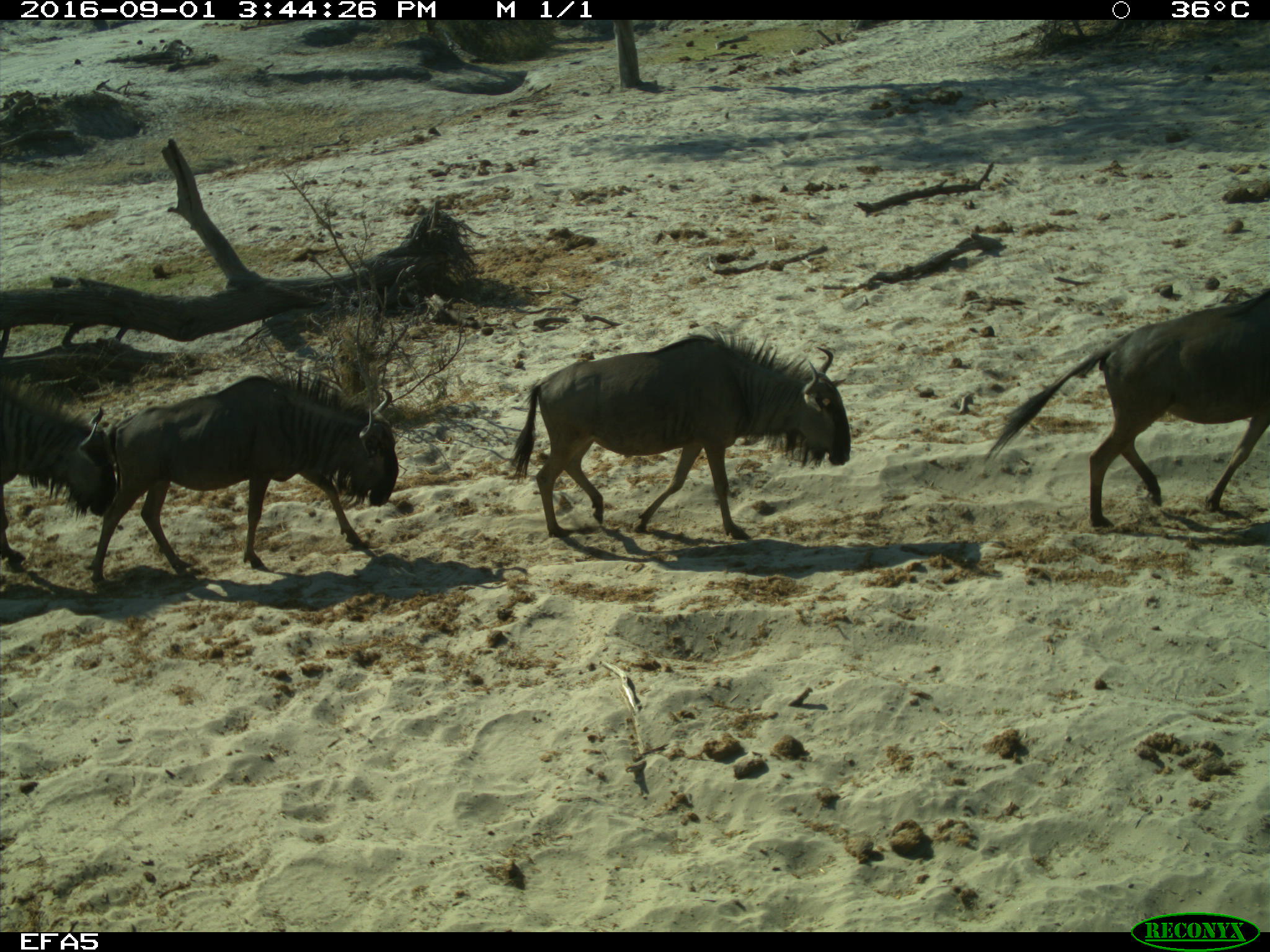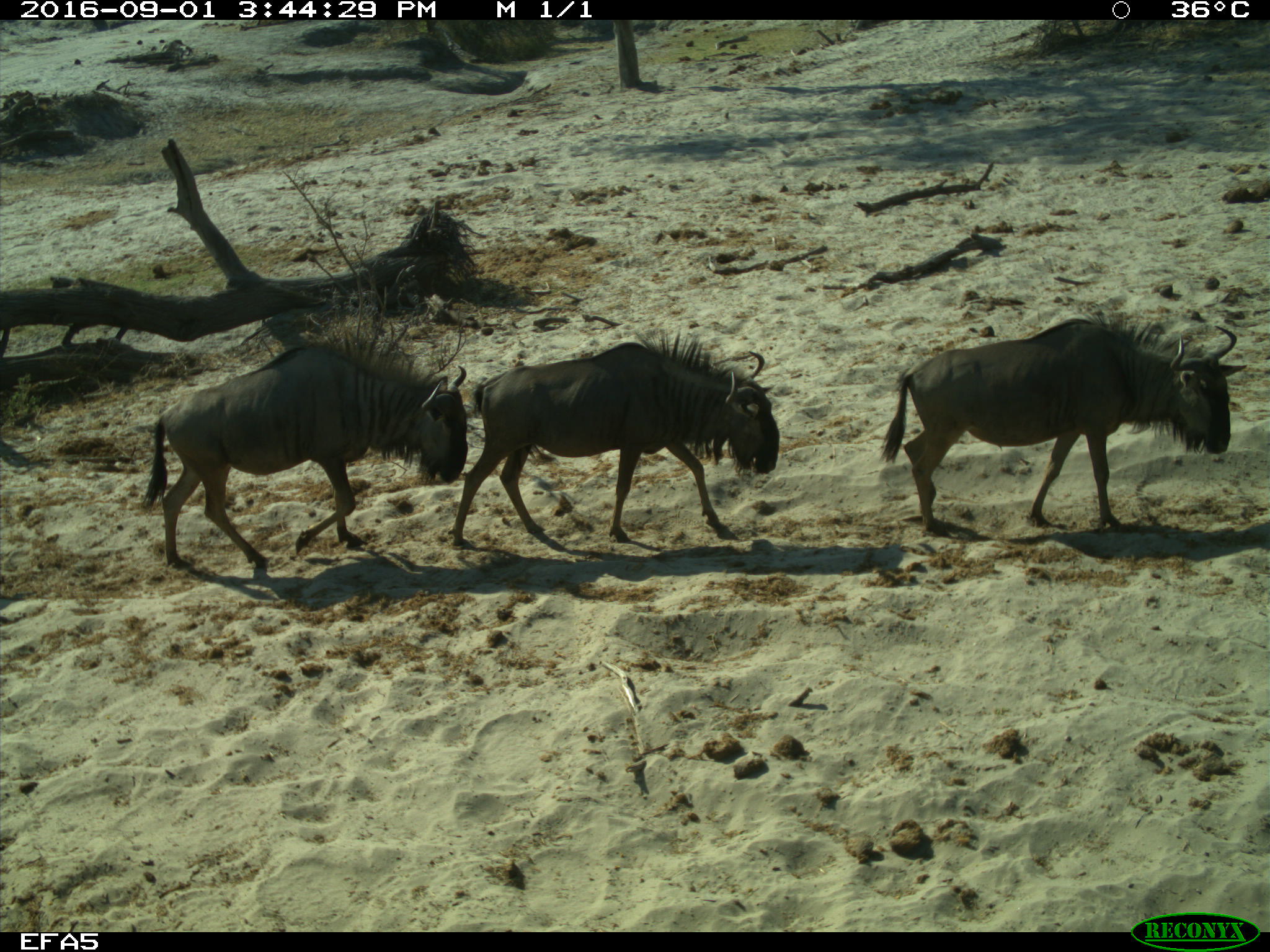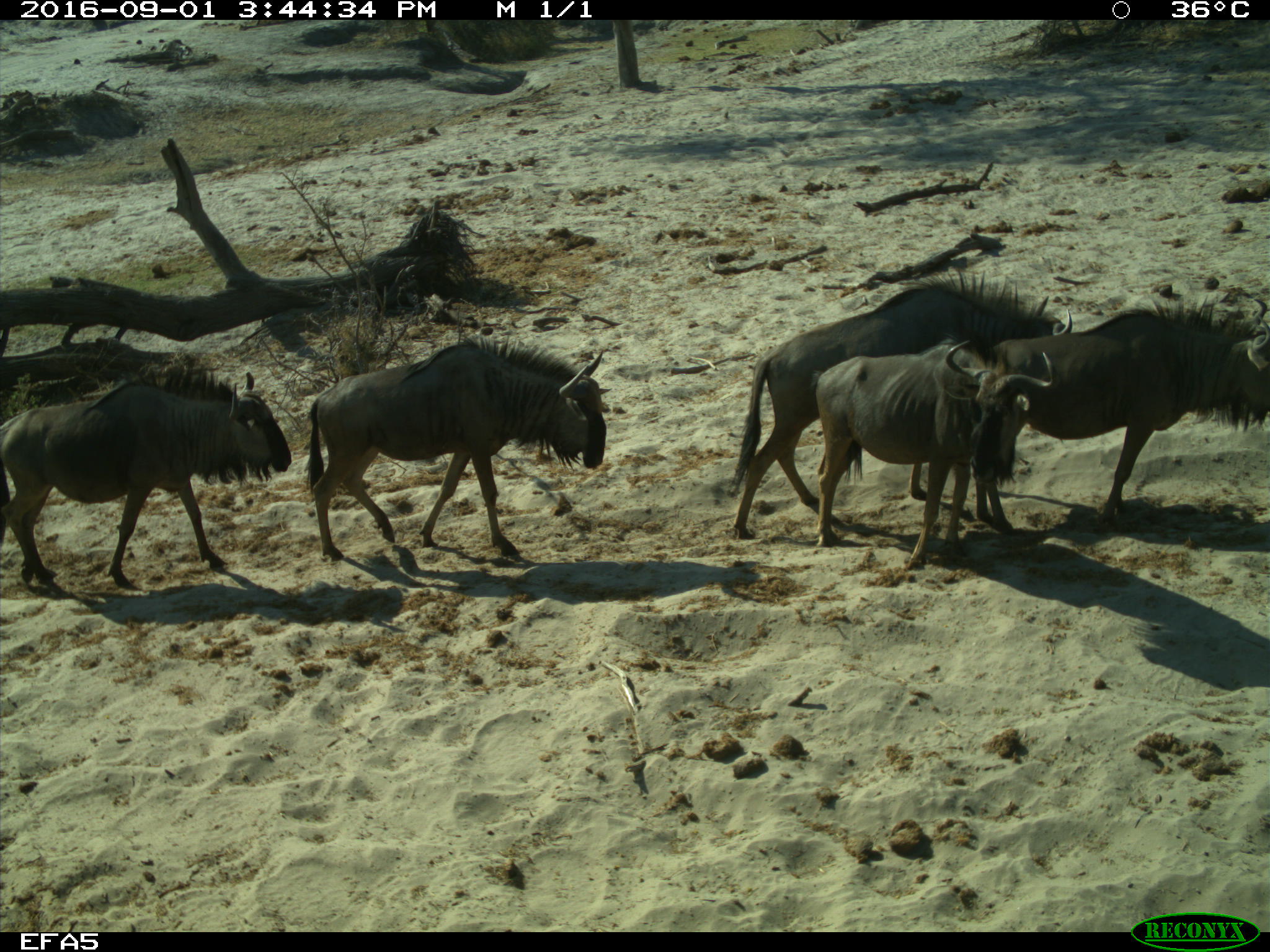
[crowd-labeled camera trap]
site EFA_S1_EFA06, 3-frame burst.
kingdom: Animalia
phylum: Chordata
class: Mammalia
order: Artiodactyla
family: Bovidae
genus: Connochaetes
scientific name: Connochaetes taurinus taurinus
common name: blue wildebeest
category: wildebeestblue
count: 5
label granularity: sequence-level